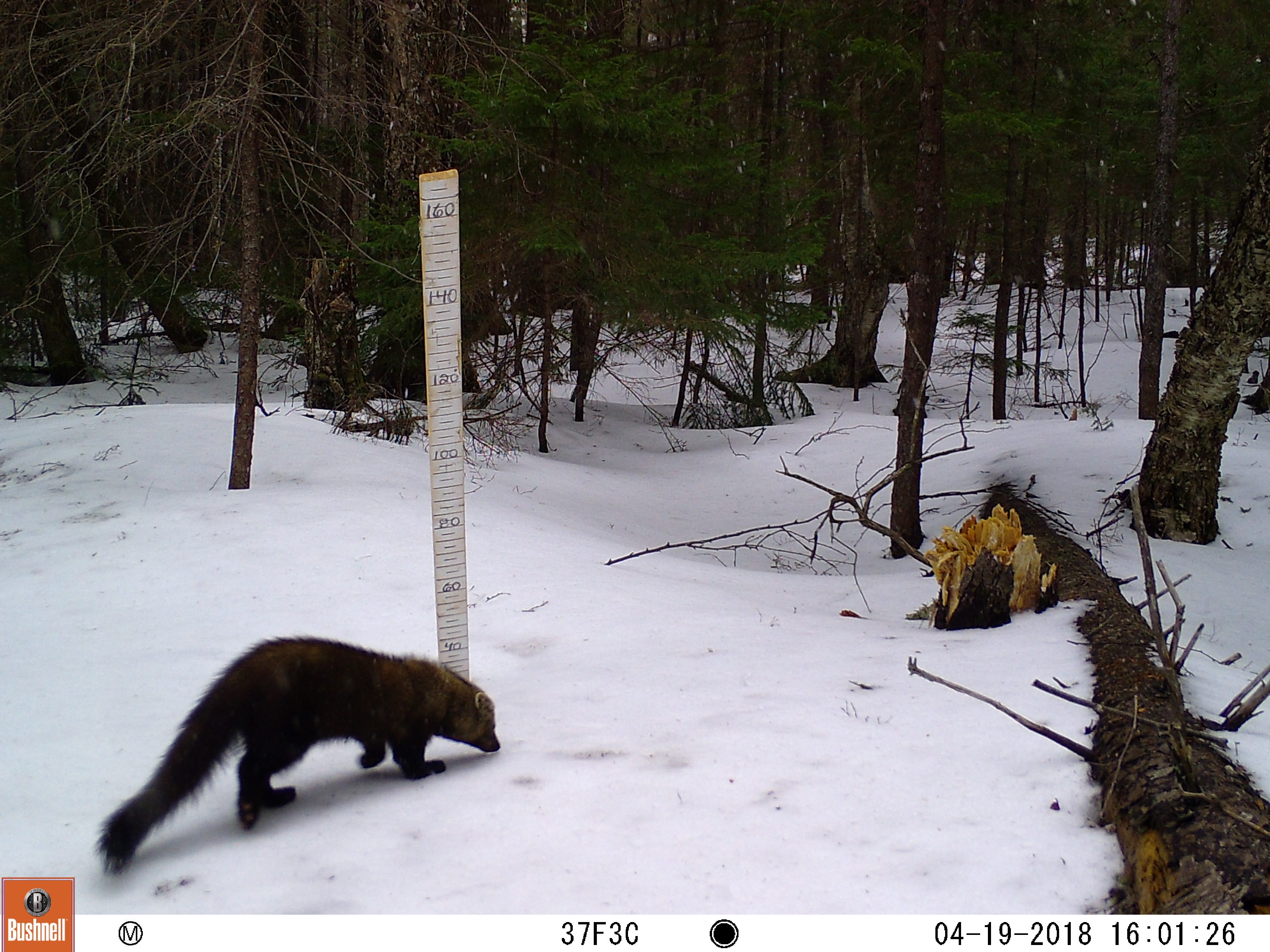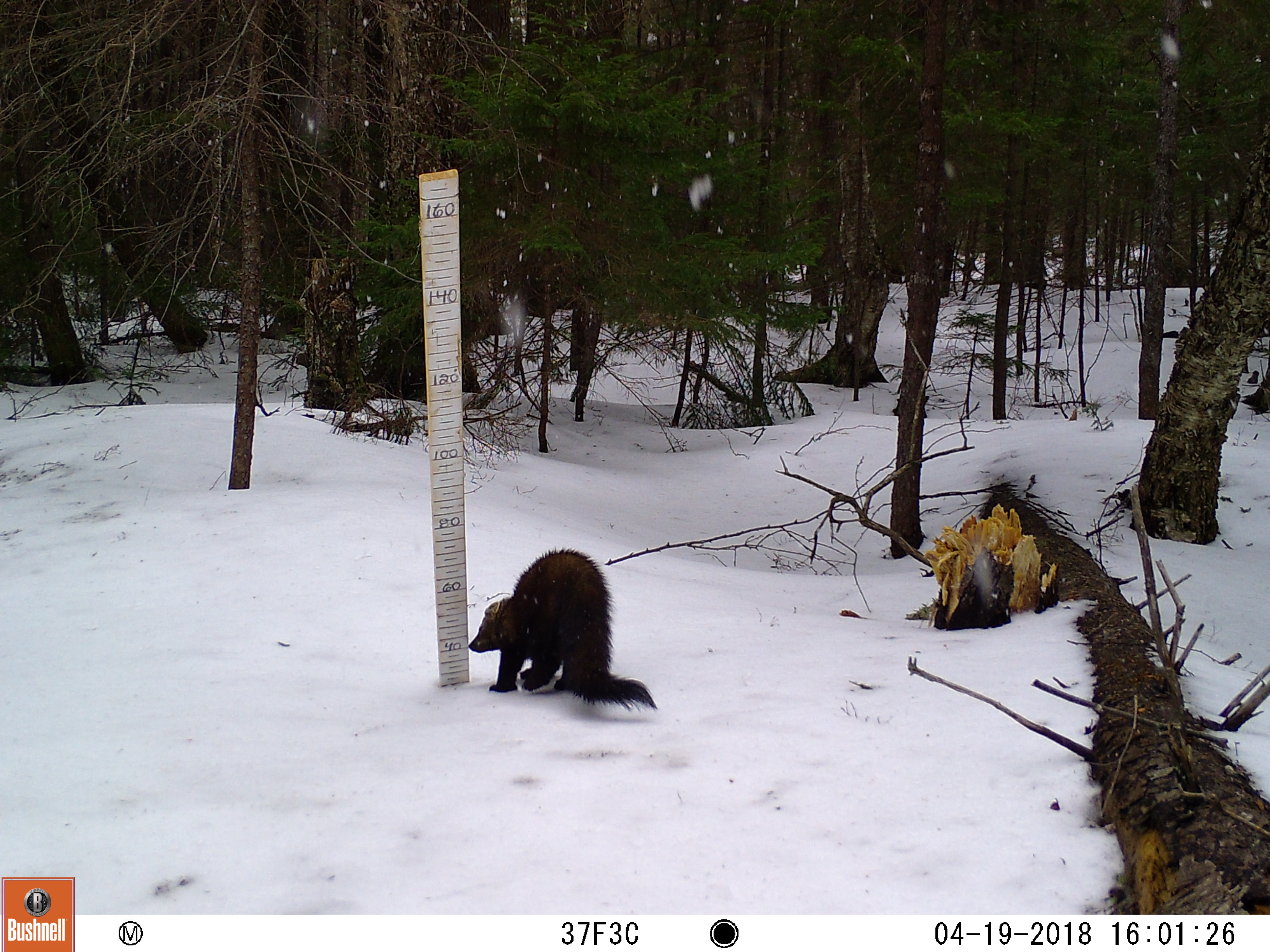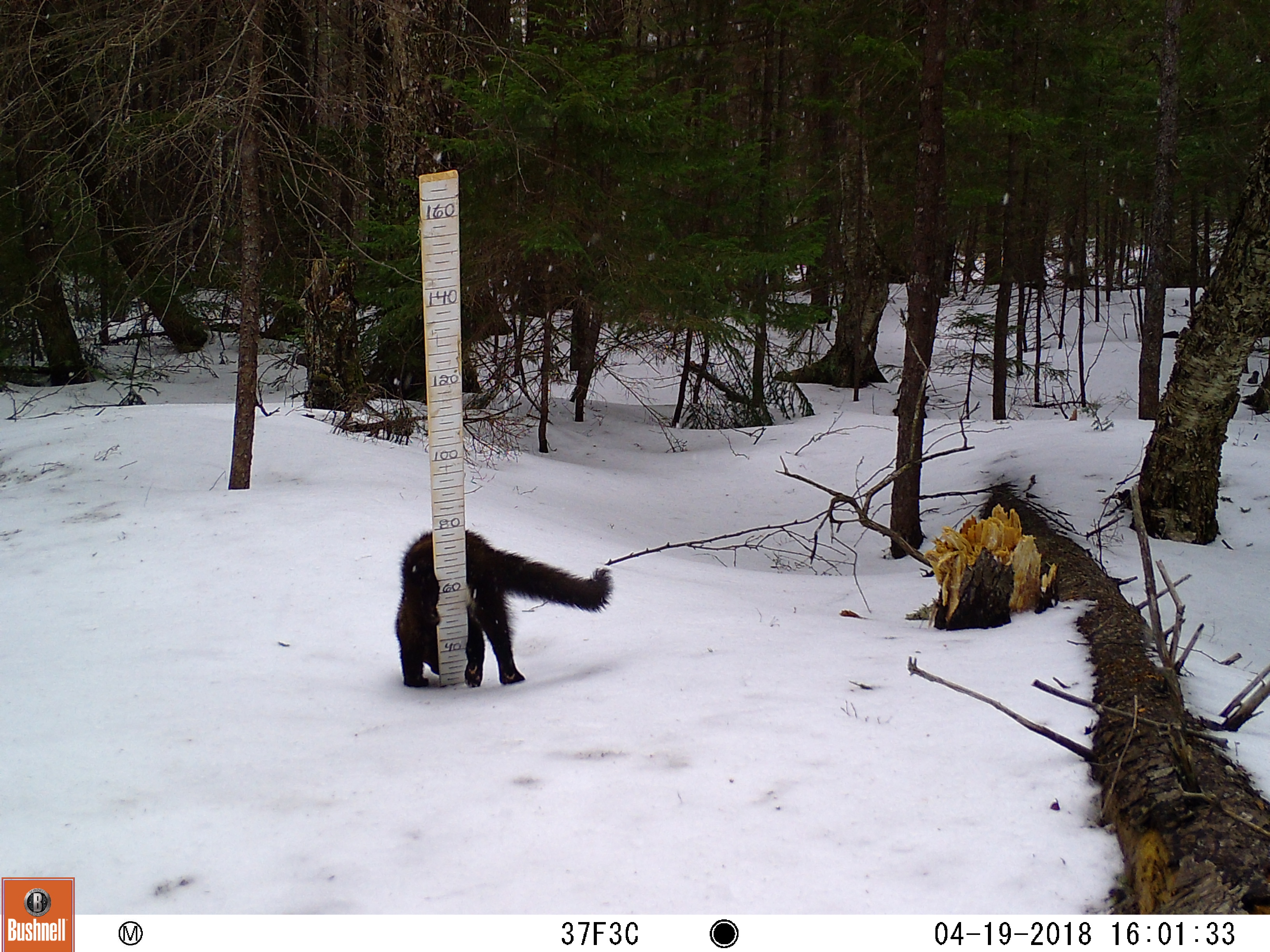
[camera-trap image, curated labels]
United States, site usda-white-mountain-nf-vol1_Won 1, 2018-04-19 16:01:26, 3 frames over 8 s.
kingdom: Animalia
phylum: Chordata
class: Mammalia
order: Carnivora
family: Mustelidae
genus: Pekania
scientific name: Pekania pennanti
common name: fisher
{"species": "fisher (Pekania pennanti)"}